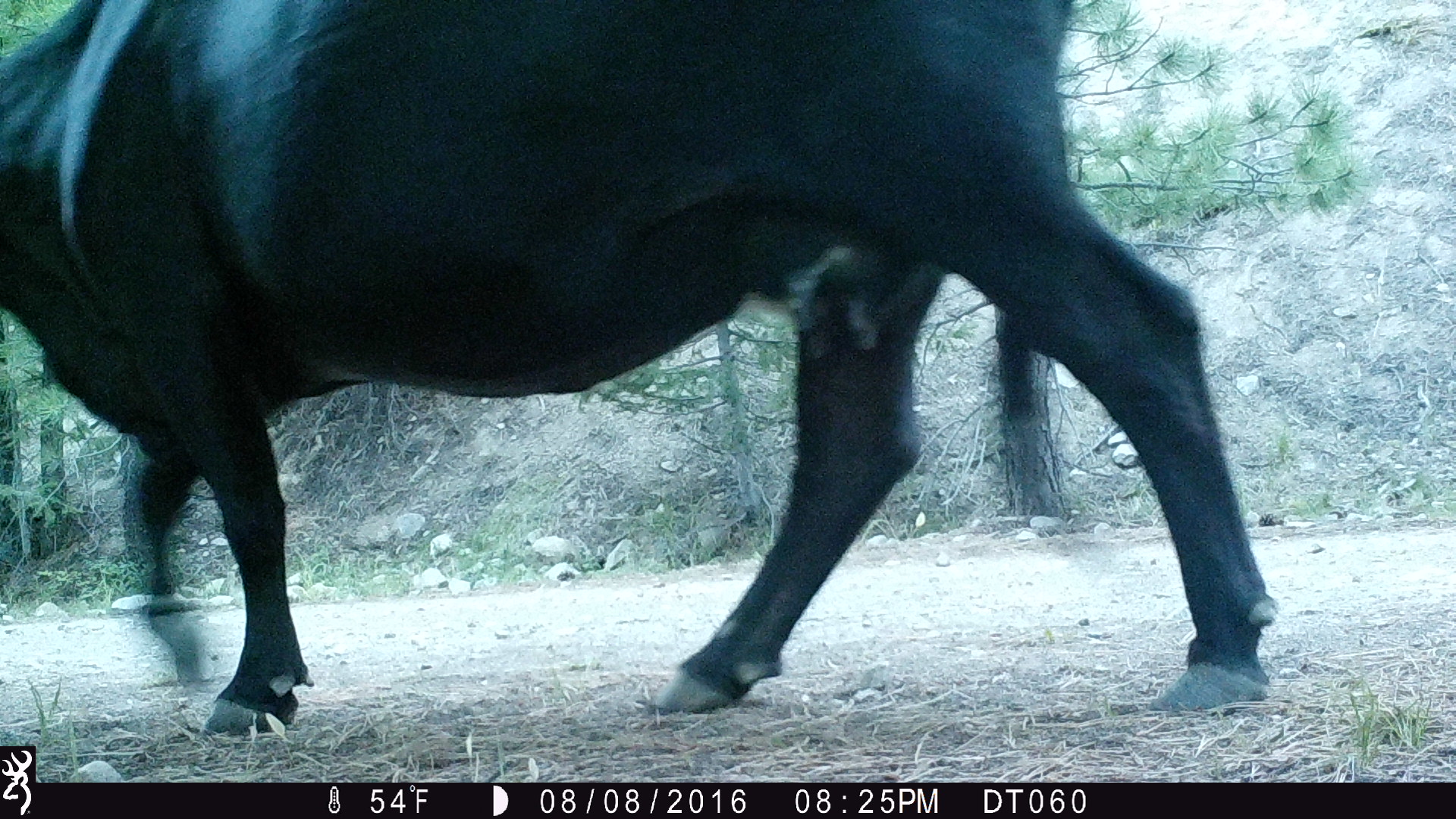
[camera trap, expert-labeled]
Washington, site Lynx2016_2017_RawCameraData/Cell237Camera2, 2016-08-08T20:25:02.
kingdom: Animalia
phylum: Chordata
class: Mammalia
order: Artiodactyla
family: Bovidae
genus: Bos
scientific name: Bos taurus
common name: domestic cattle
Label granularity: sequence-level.